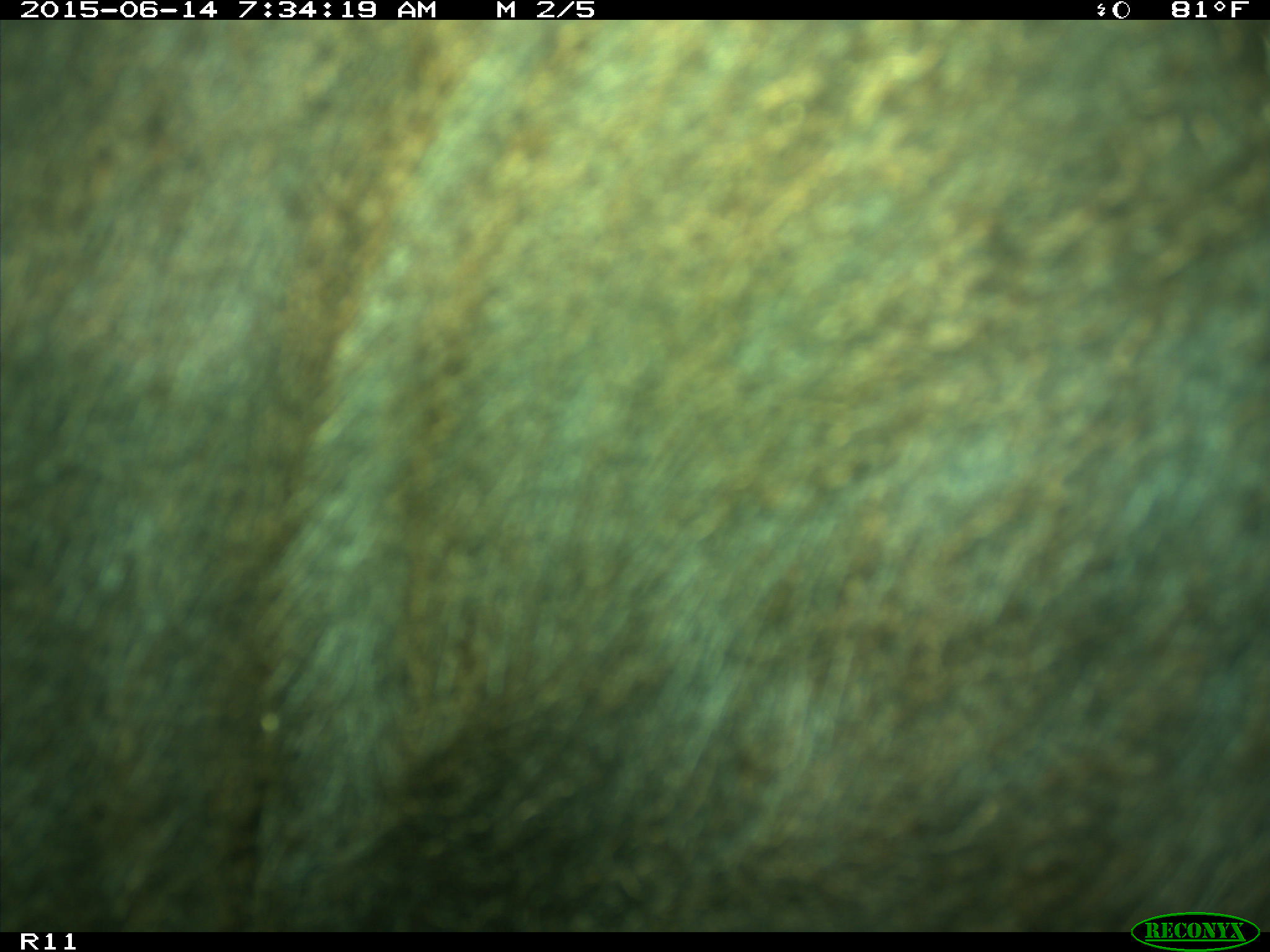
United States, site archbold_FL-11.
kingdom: Animalia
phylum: Chordata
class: Mammalia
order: Artiodactyla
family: Bovidae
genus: Bos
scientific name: Bos taurus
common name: domestic cow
Bos taurus (domestic cow).